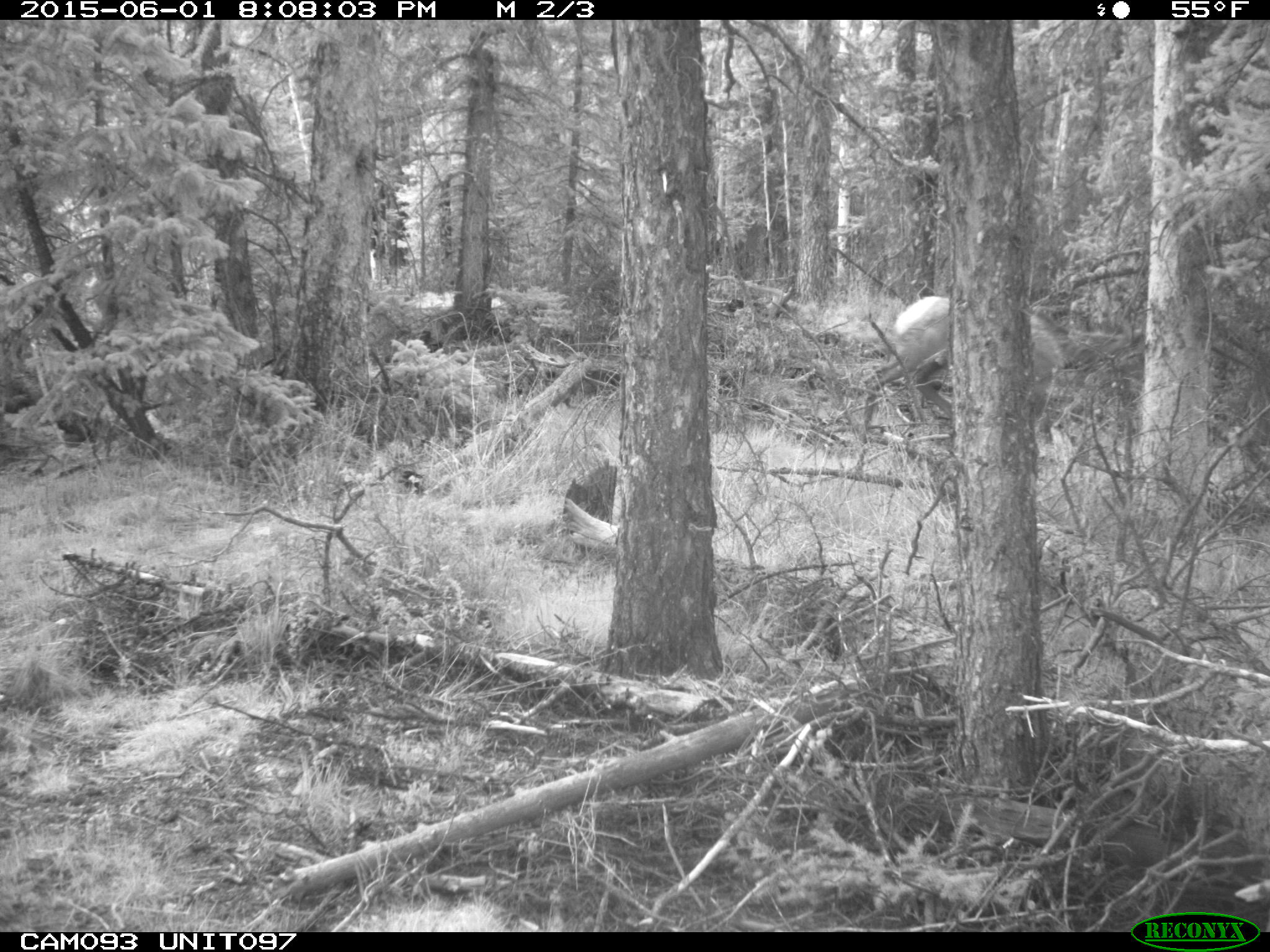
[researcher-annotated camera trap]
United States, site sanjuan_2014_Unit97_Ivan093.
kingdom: Animalia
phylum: Chordata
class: Mammalia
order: Artiodactyla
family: Cervidae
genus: Cervus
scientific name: Cervus elaphus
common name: red deer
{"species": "Cervus elaphus (red deer)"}